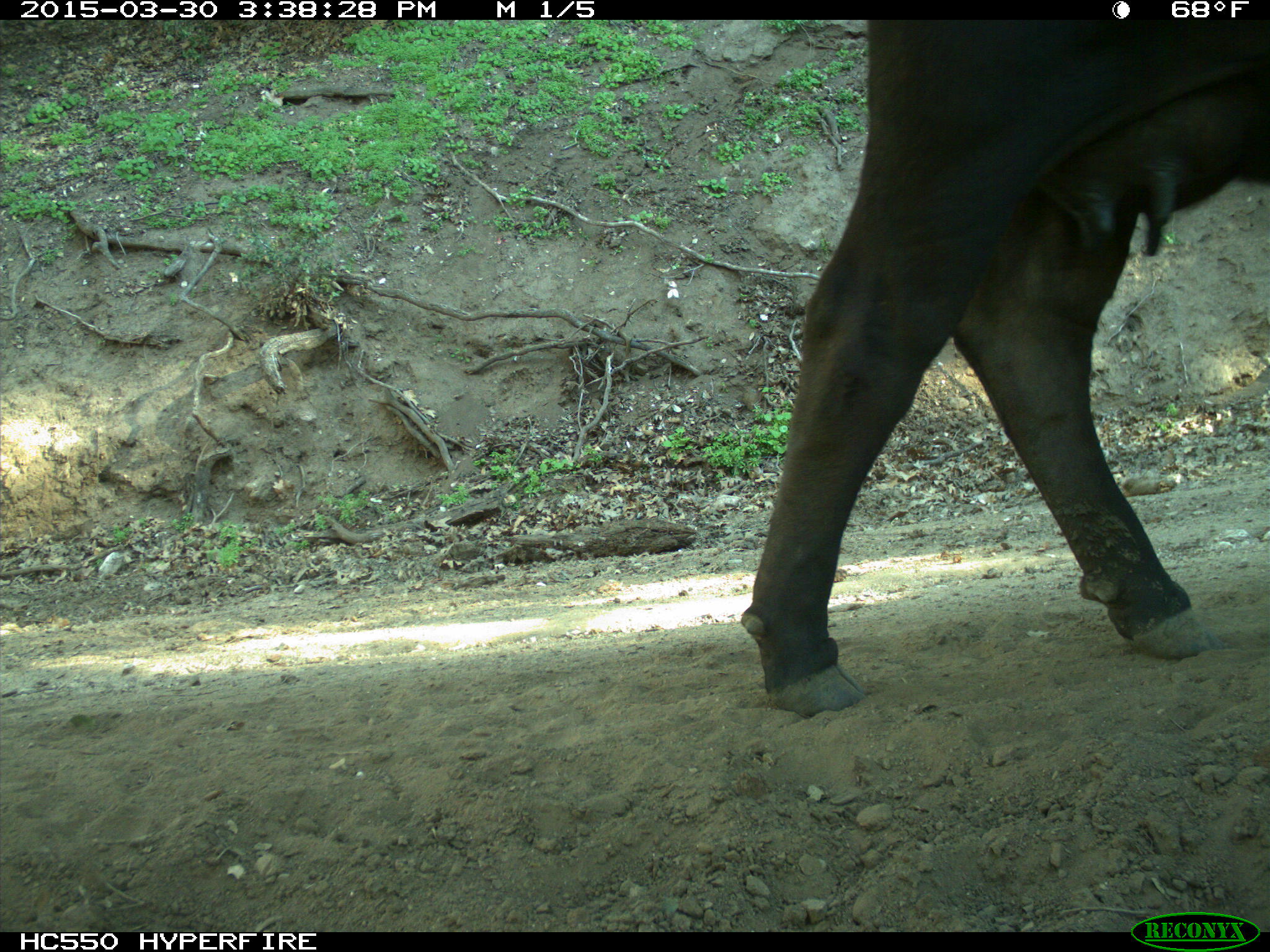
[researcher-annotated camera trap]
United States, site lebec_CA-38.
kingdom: Animalia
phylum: Chordata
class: Mammalia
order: Artiodactyla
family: Bovidae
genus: Bos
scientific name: Bos taurus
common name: domestic cow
Bos taurus (domestic cow).